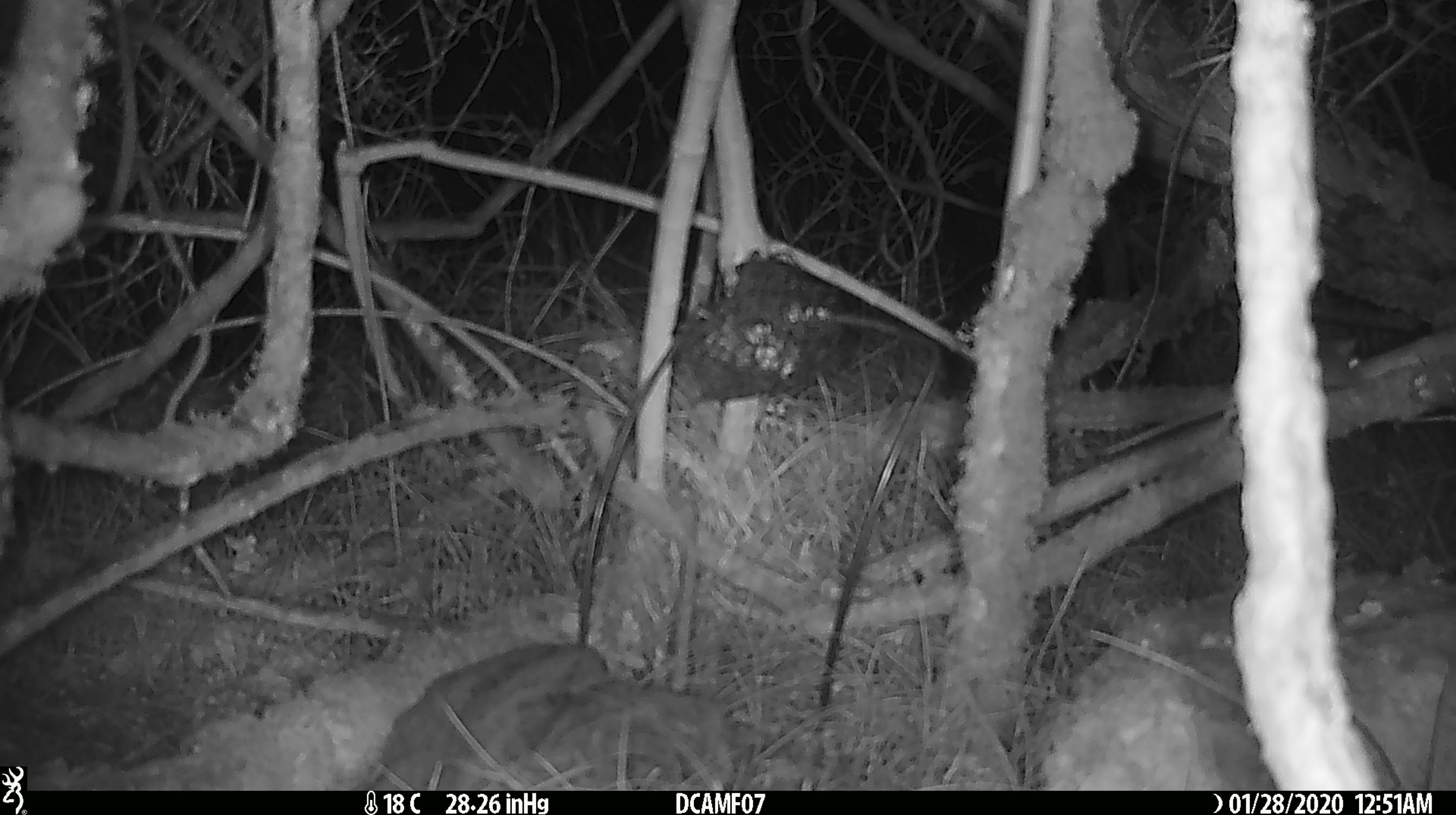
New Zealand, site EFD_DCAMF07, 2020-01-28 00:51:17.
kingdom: Animalia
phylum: Chordata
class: Mammalia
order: Rodentia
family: Muridae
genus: Mus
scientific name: Mus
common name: mouse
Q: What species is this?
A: Mouse (Mus).